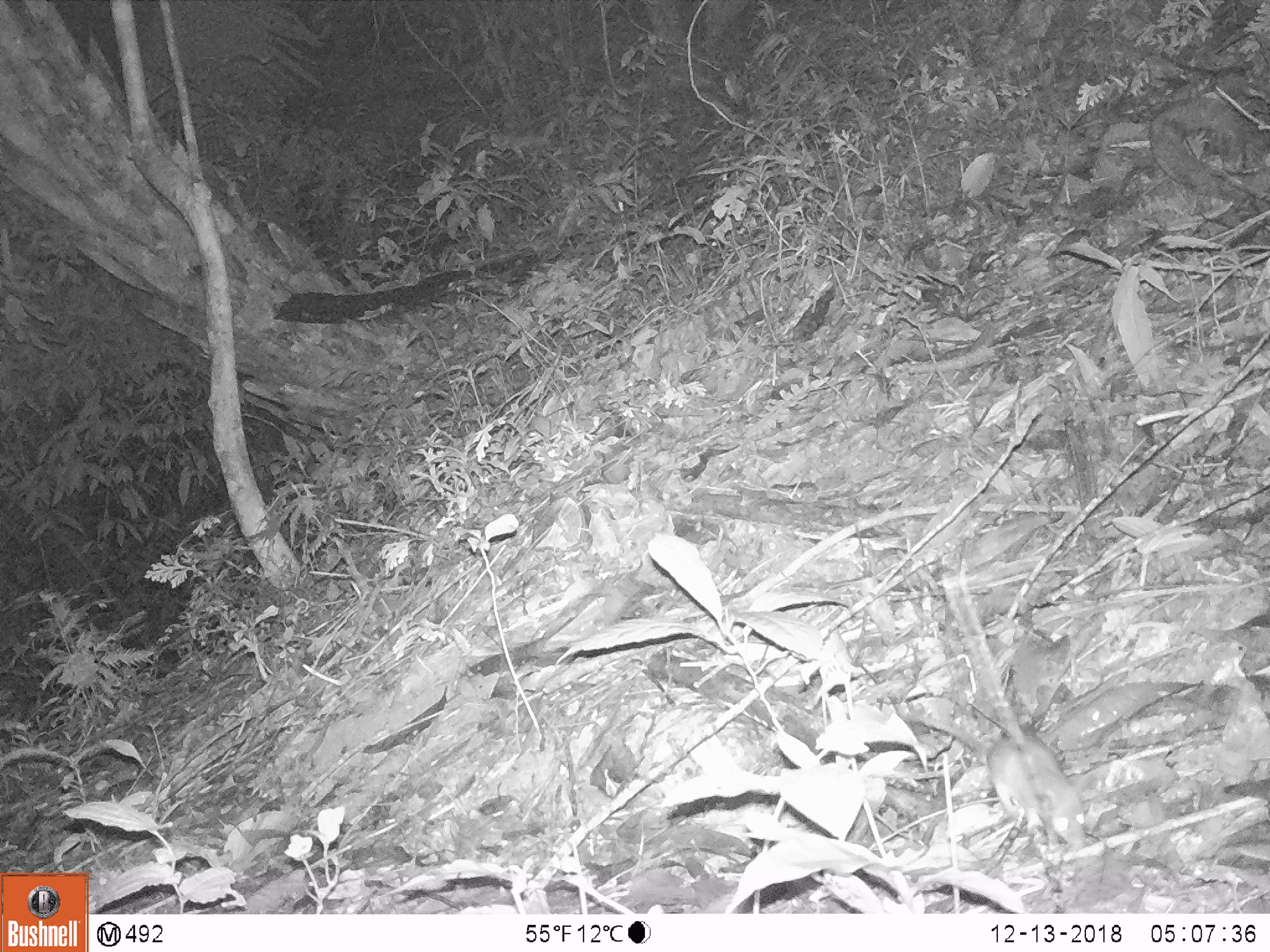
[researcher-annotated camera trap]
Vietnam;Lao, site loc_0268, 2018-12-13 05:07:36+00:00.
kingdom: Animalia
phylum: Chordata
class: Mammalia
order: Rodentia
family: Muridae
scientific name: Muridae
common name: old-world mice and rats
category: unidentified murid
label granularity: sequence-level